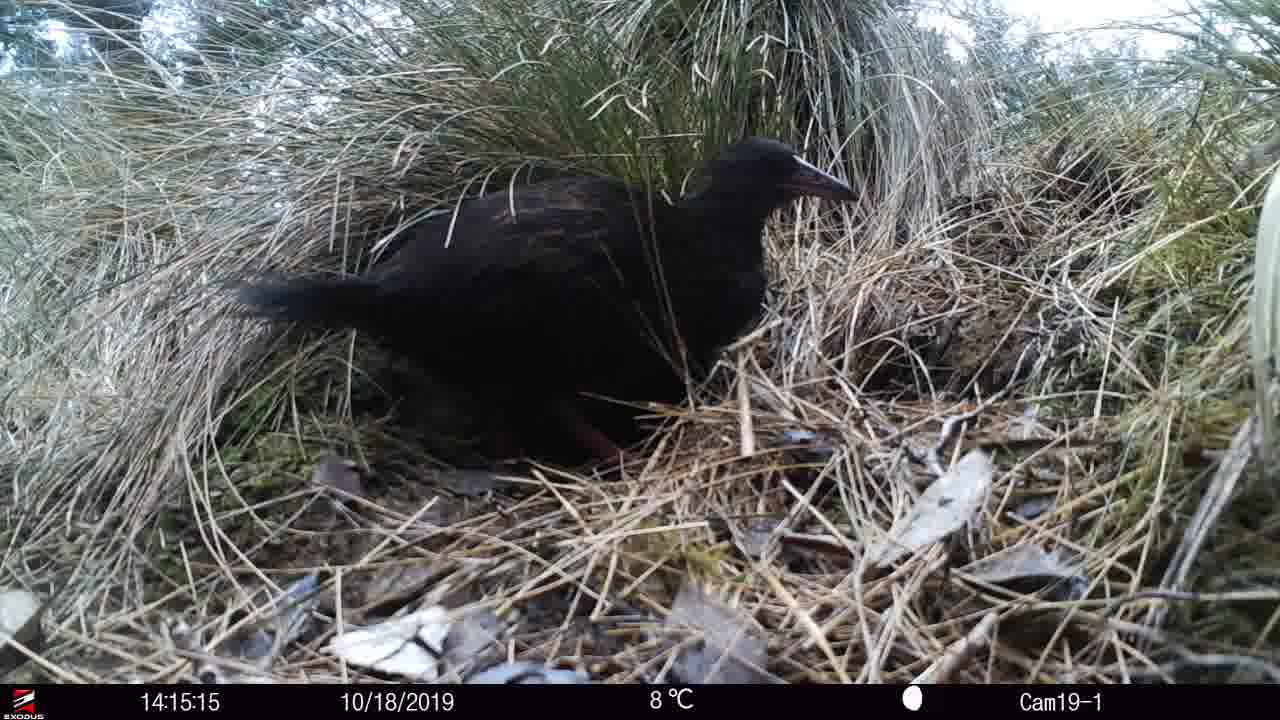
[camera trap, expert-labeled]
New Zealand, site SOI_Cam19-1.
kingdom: Animalia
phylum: Chordata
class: Aves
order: Gruiformes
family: Rallidae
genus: Gallirallus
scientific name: Gallirallus australis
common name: weka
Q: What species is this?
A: Weka (Gallirallus australis).